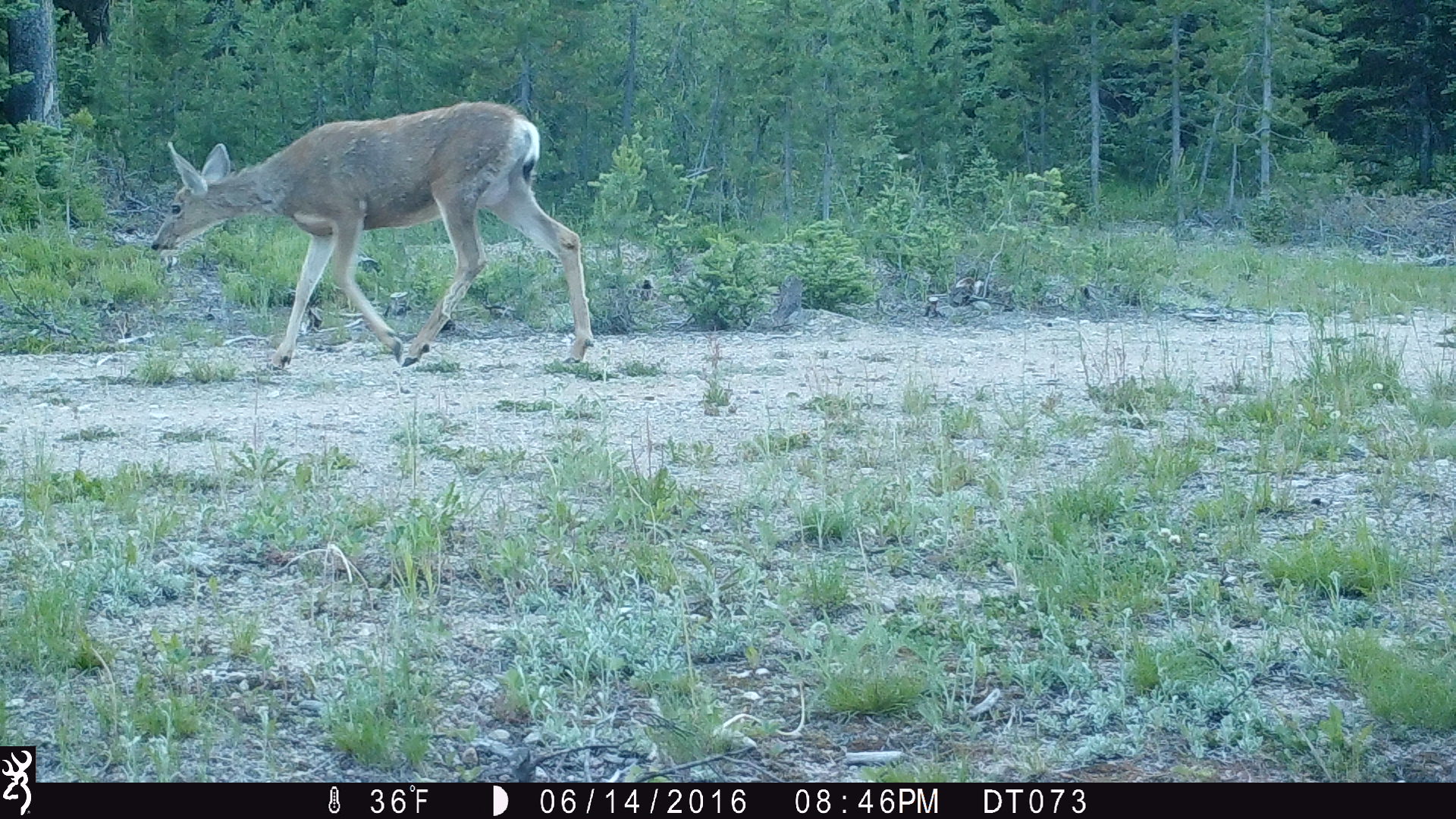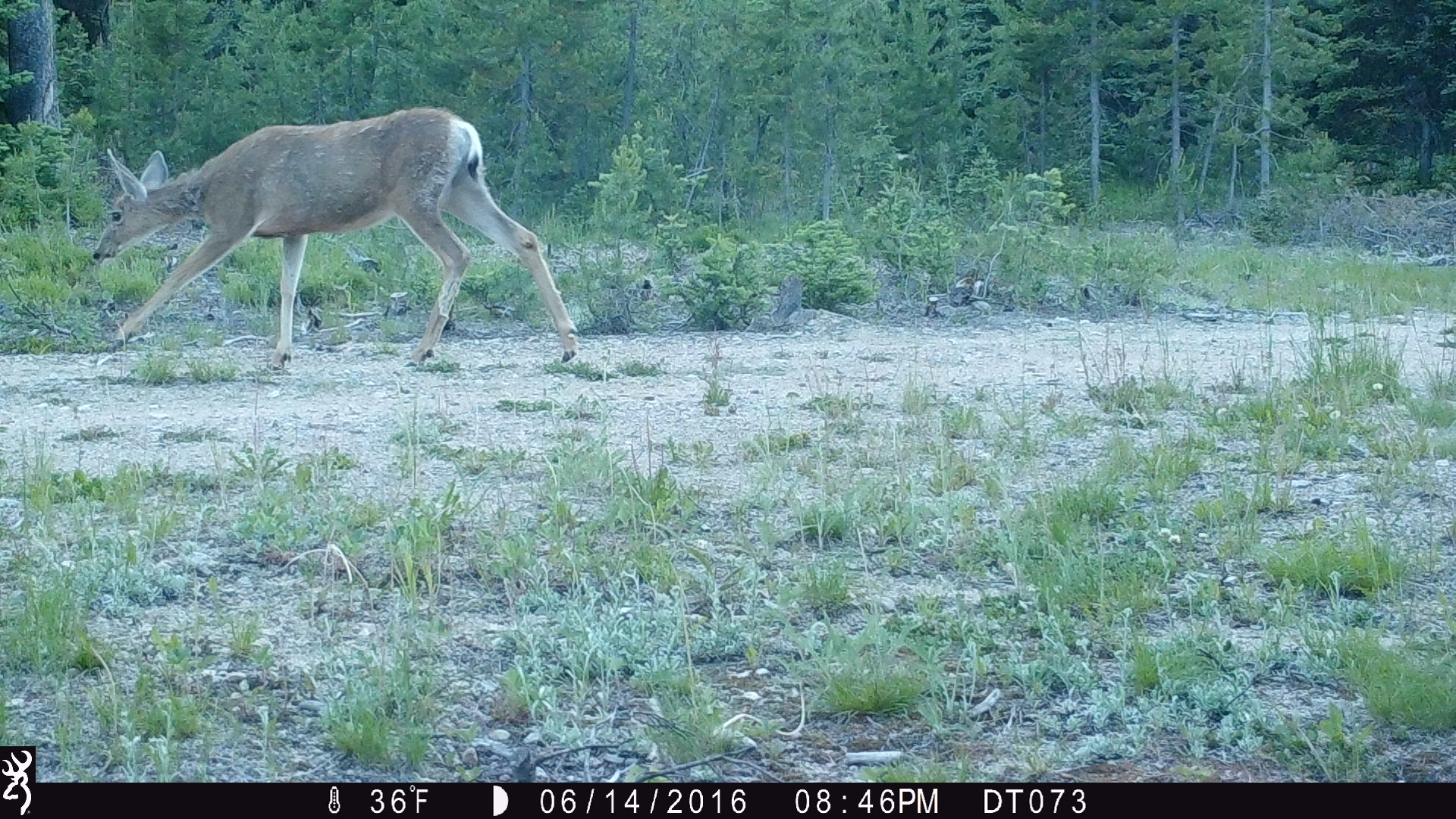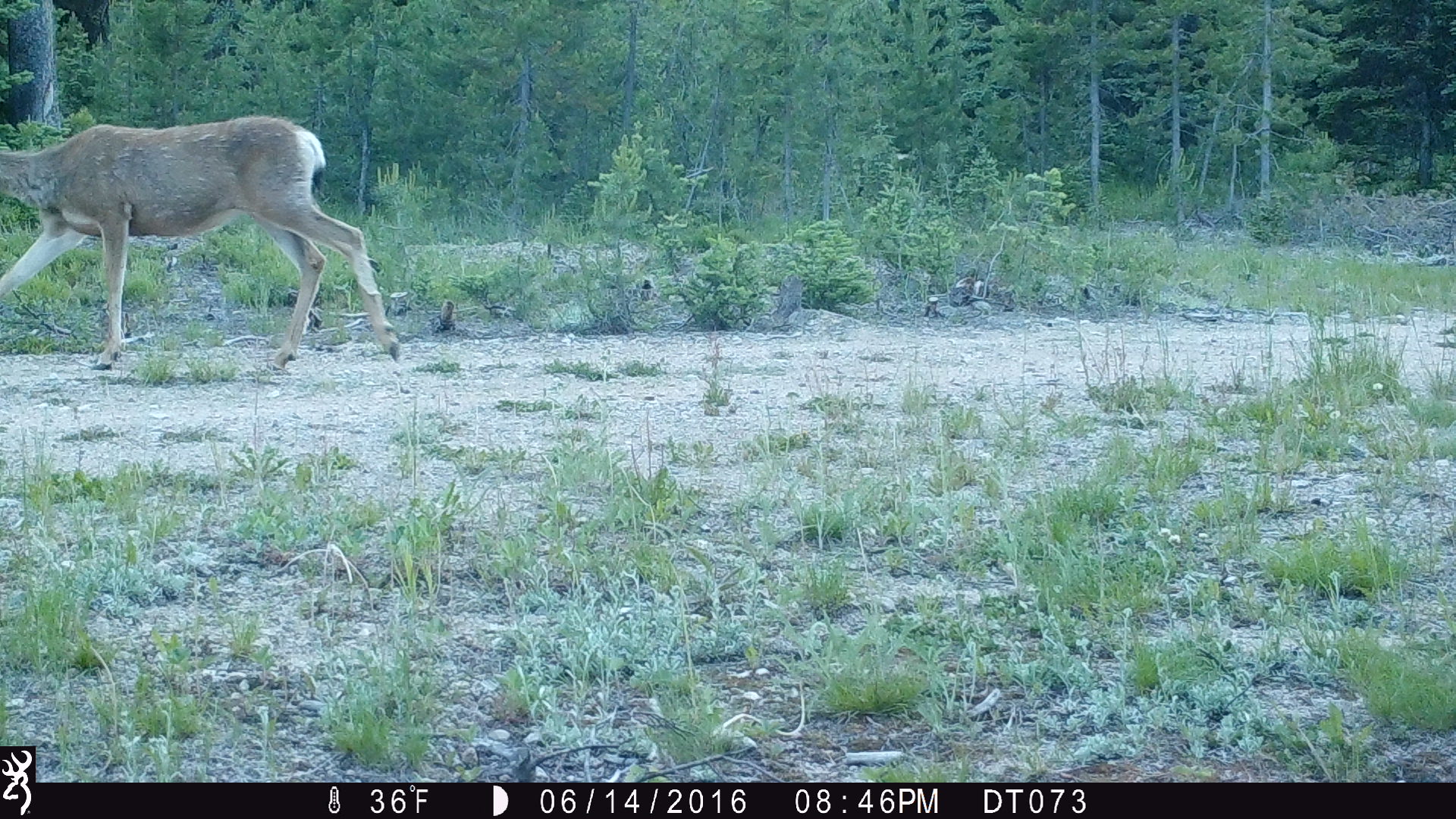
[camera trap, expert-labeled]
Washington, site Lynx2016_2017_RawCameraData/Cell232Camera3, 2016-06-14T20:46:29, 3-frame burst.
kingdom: Animalia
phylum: Chordata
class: Mammalia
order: Artiodactyla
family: Cervidae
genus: Odocoileus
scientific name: Odocoileus hemionus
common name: mule deer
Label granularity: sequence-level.